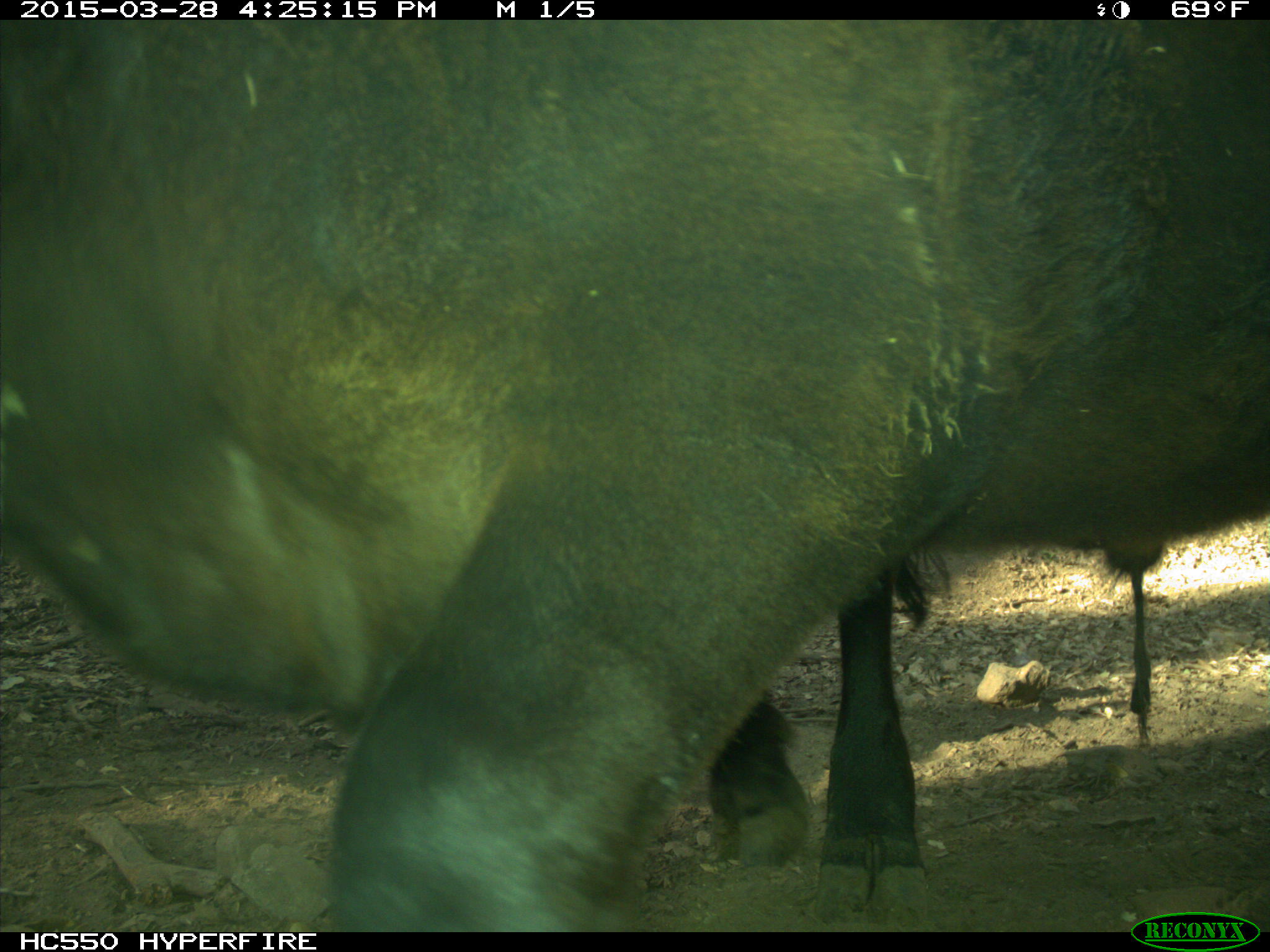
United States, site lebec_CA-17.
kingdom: Animalia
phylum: Chordata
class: Mammalia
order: Artiodactyla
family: Bovidae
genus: Bos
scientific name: Bos taurus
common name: domestic cow